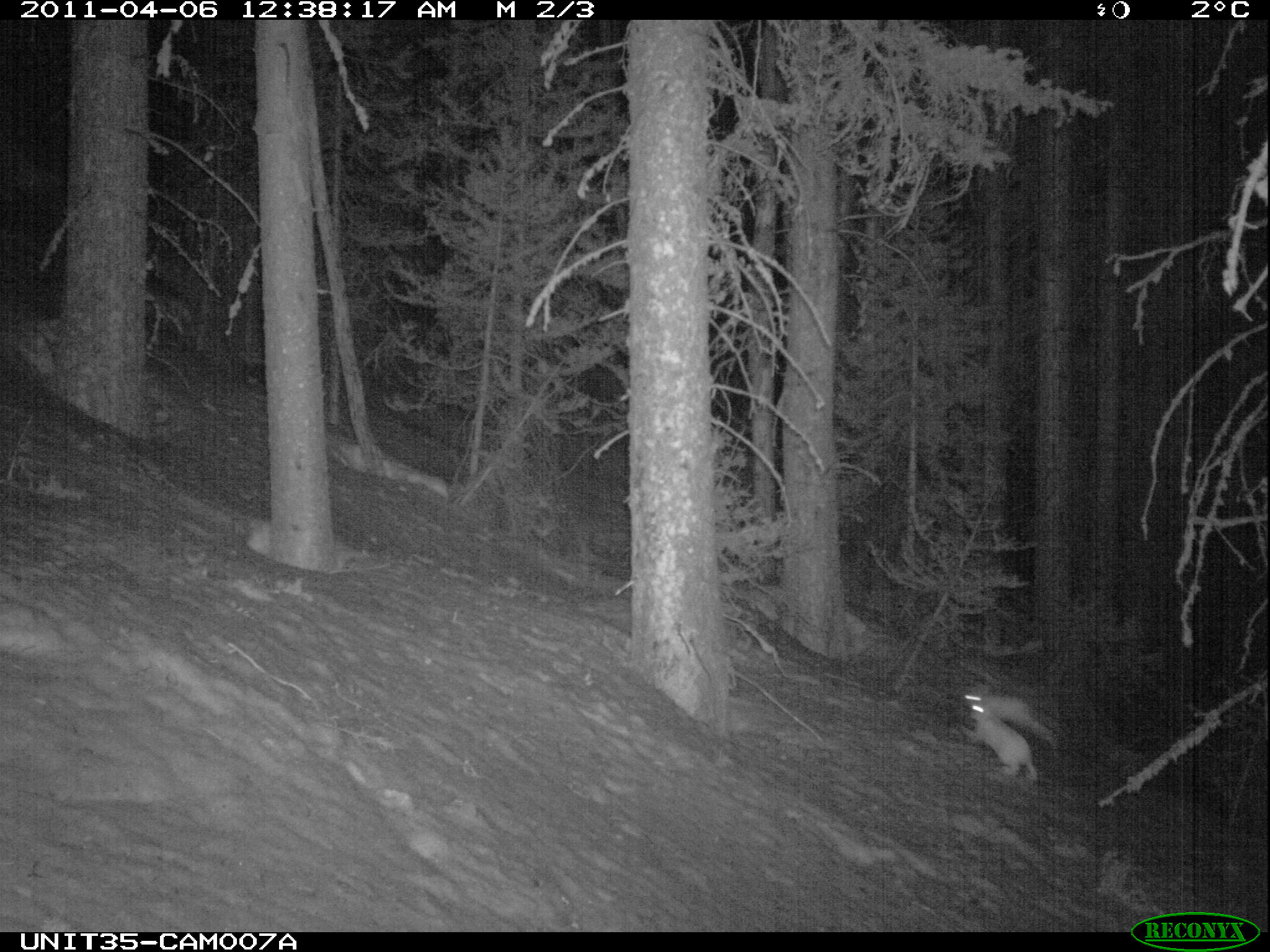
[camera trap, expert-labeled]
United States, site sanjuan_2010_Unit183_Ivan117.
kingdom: Animalia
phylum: Chordata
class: Mammalia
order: Lagomorpha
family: Leporidae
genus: Lepus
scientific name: Lepus americanus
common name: snowshoe hare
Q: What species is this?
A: Lepus americanus (snowshoe hare).